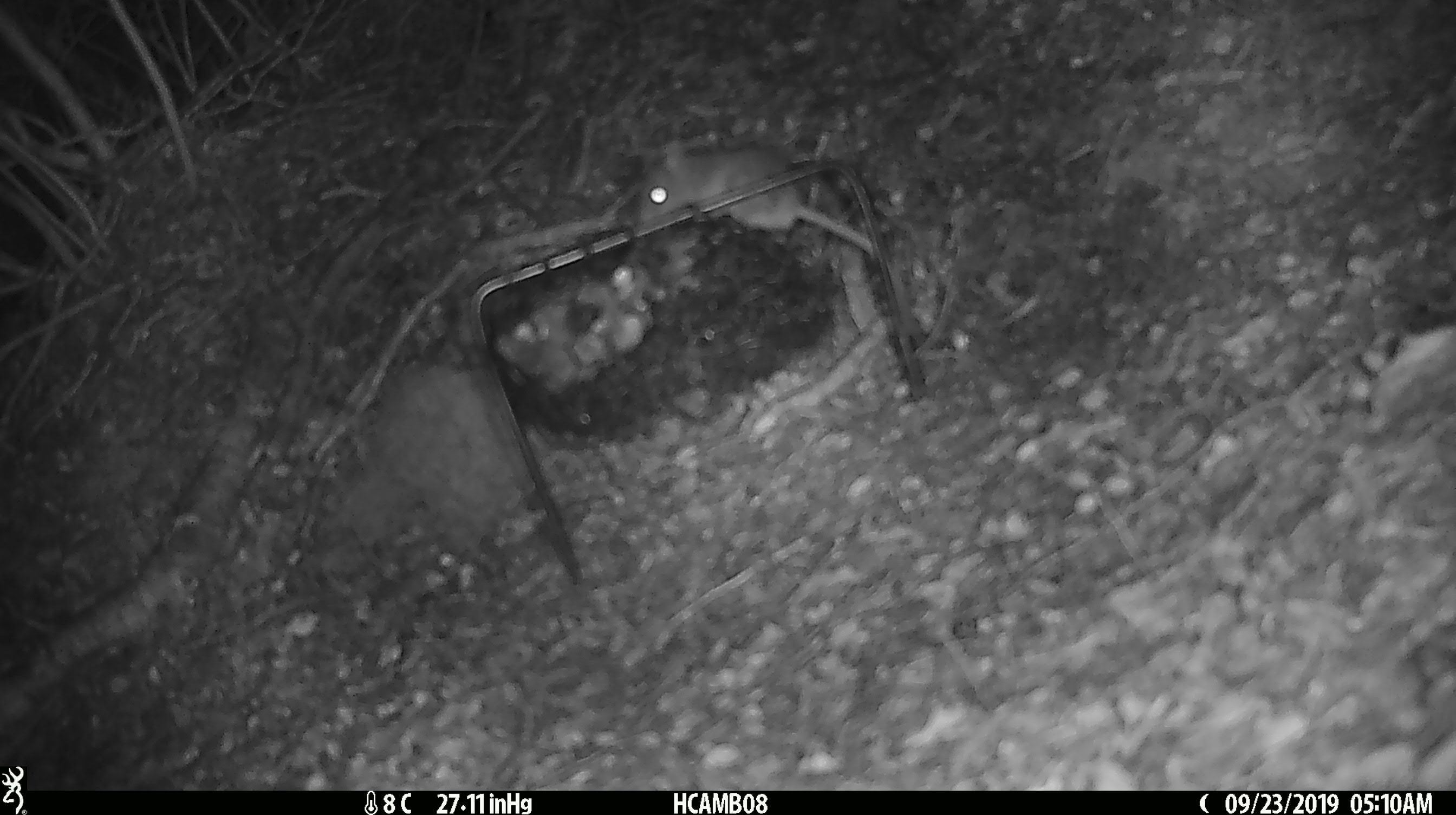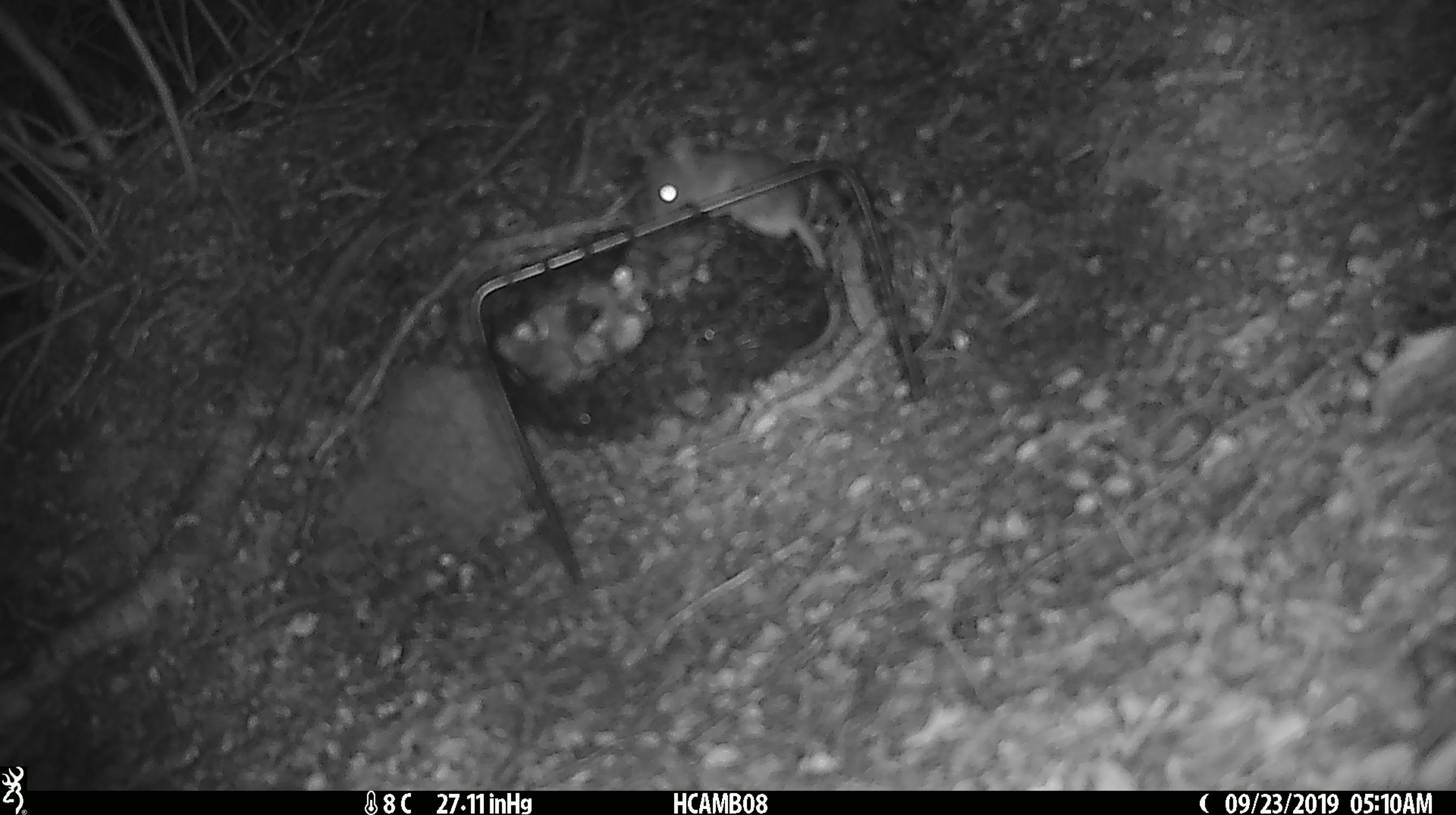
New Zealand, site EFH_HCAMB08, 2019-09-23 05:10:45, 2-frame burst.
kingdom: Animalia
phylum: Chordata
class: Mammalia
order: Rodentia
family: Muridae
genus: Mus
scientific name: Mus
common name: mouse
Mouse (Mus).